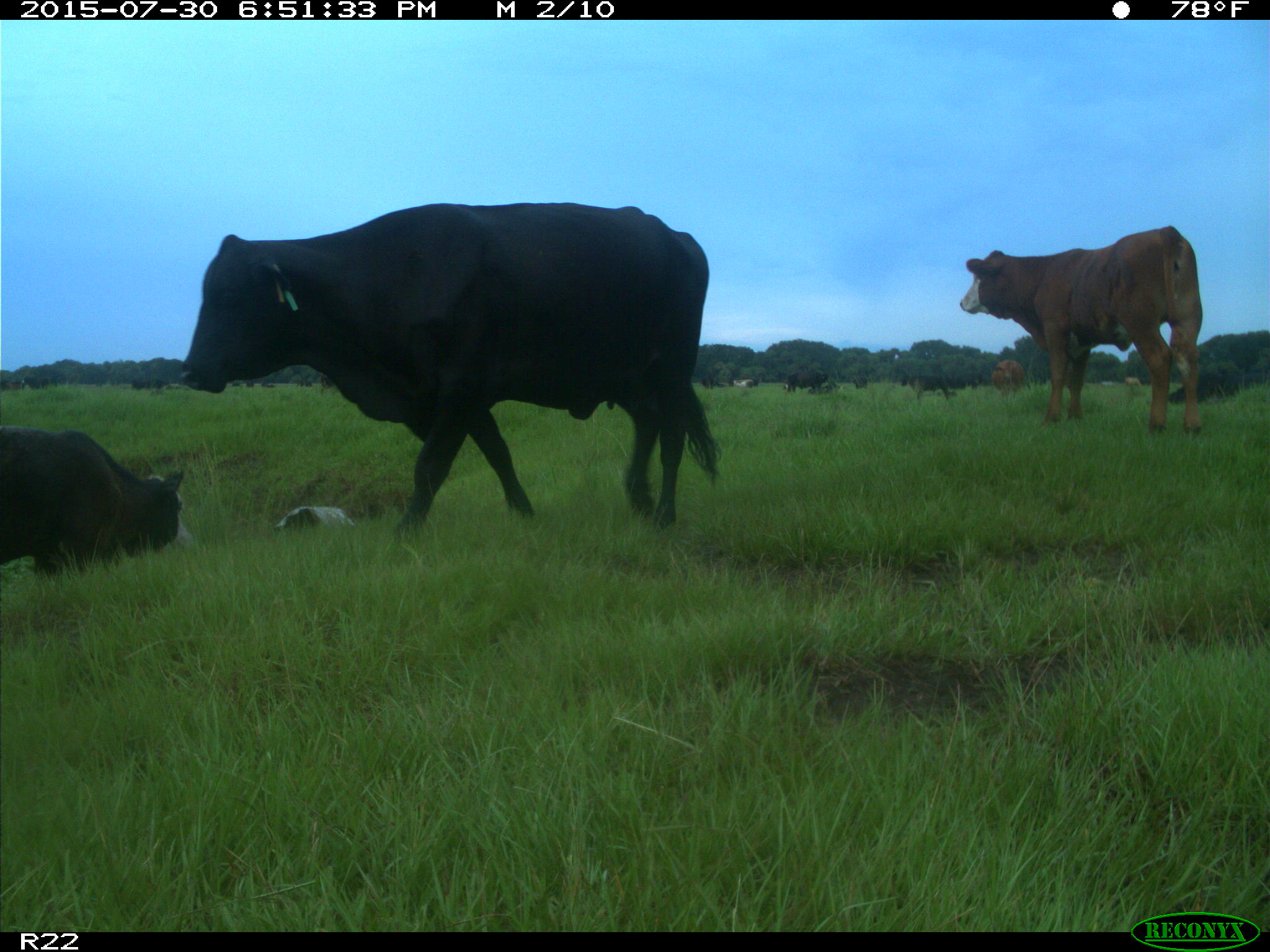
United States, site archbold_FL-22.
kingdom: Animalia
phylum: Chordata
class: Mammalia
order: Artiodactyla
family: Bovidae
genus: Bos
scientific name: Bos taurus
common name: domestic cow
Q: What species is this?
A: Bos taurus (domestic cow).